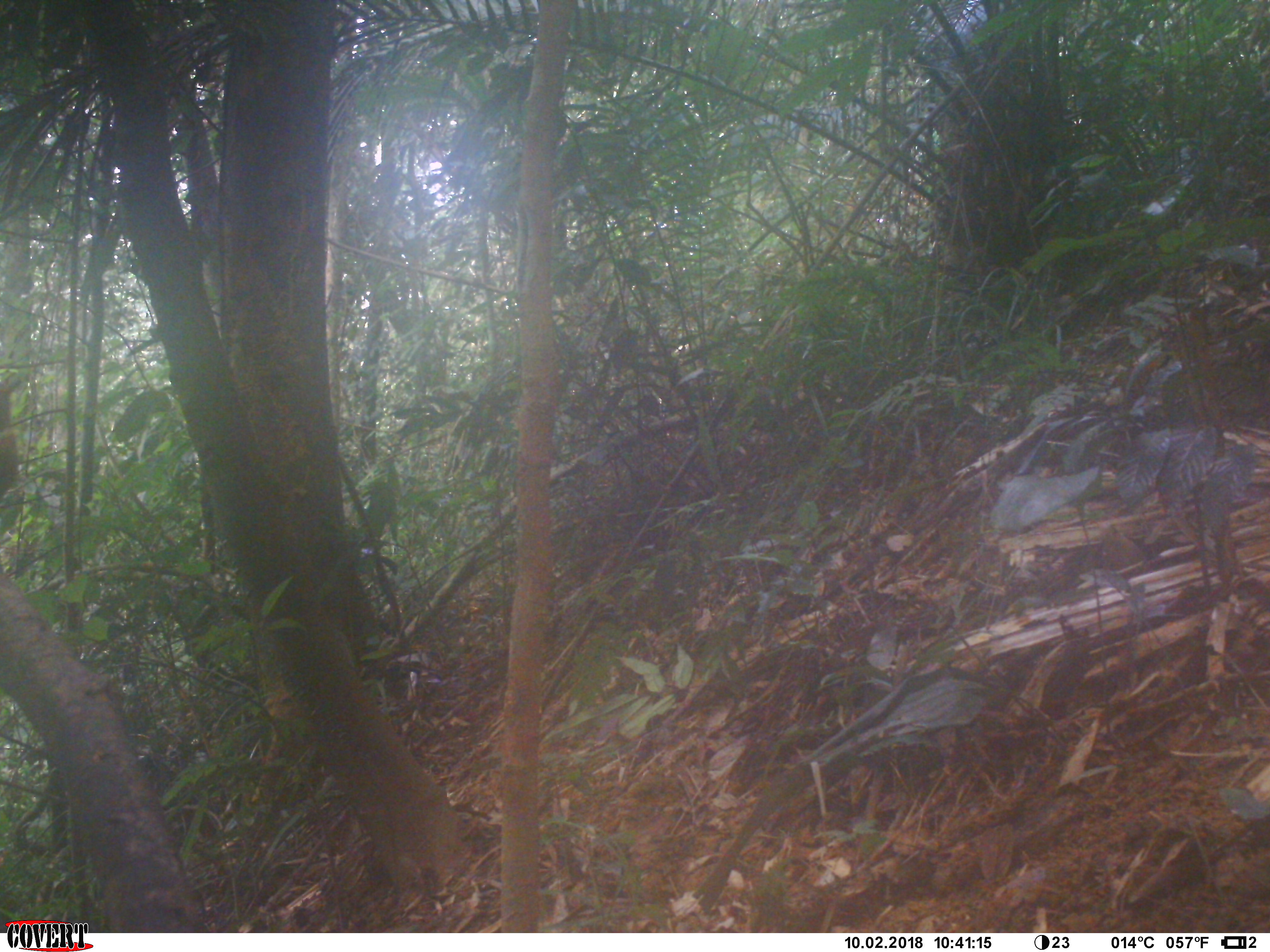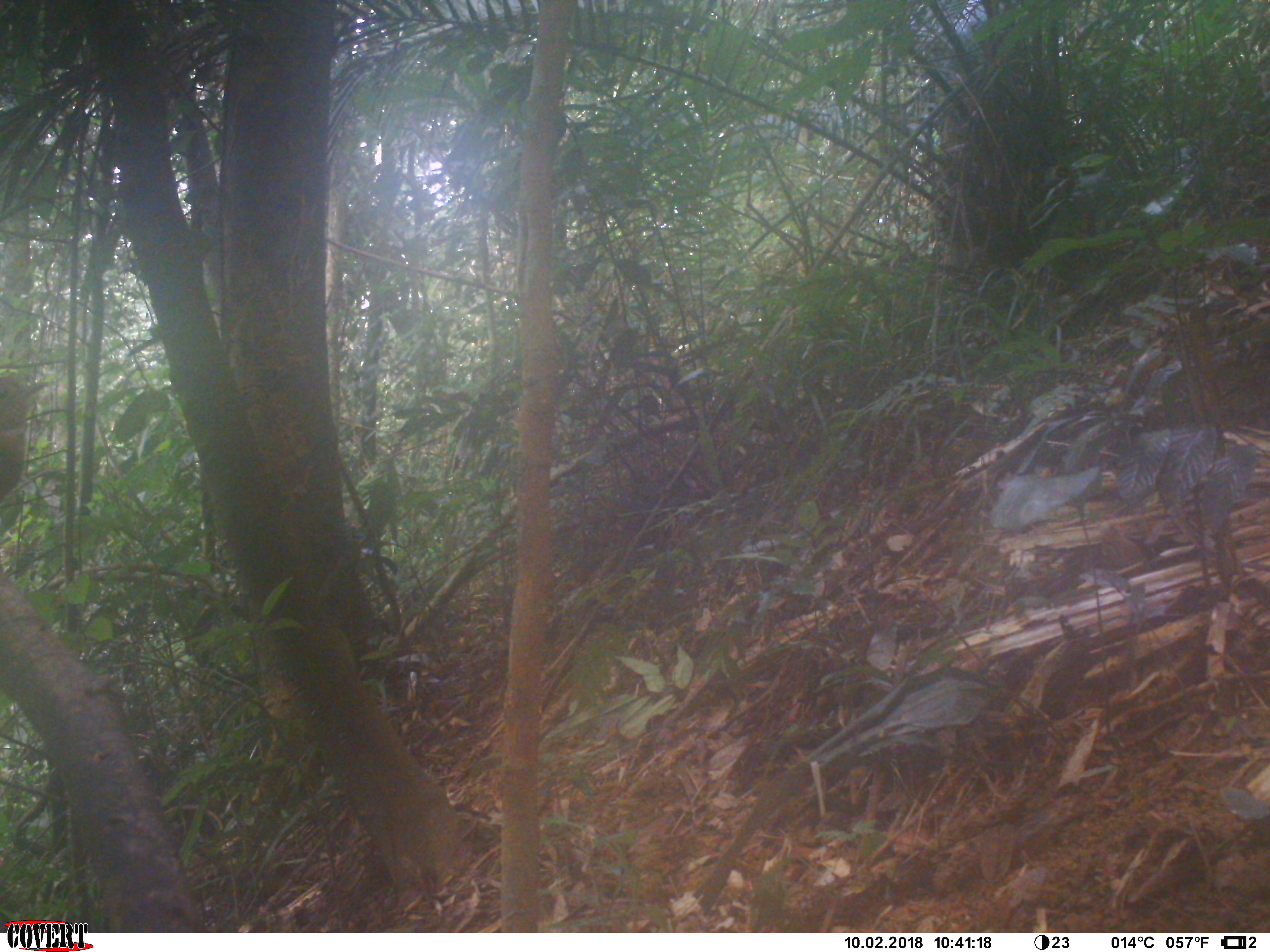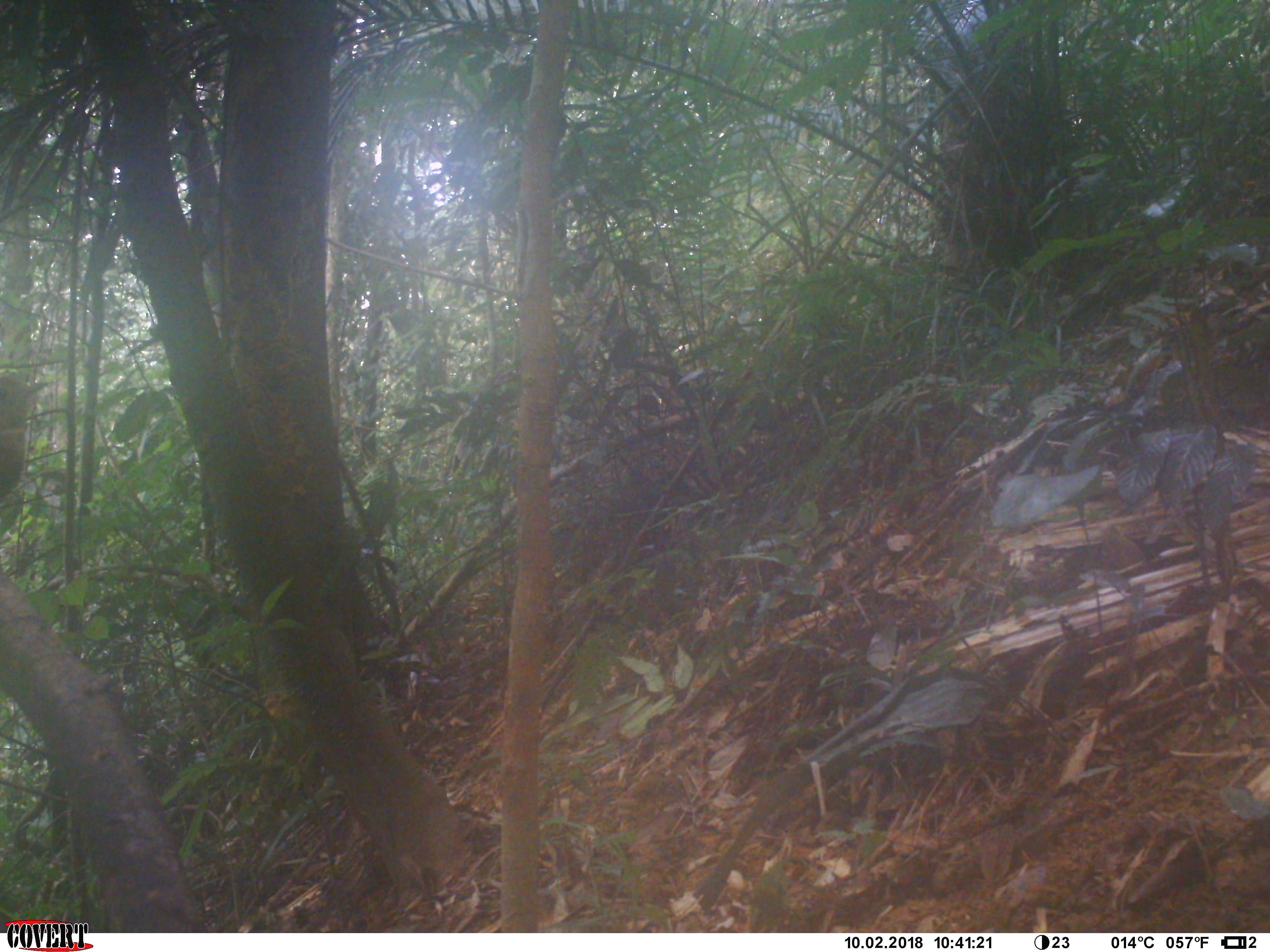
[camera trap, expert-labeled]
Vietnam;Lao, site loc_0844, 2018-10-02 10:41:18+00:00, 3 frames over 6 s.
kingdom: Animalia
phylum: Chordata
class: Aves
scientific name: Aves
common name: bird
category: unidentified bird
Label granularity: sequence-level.